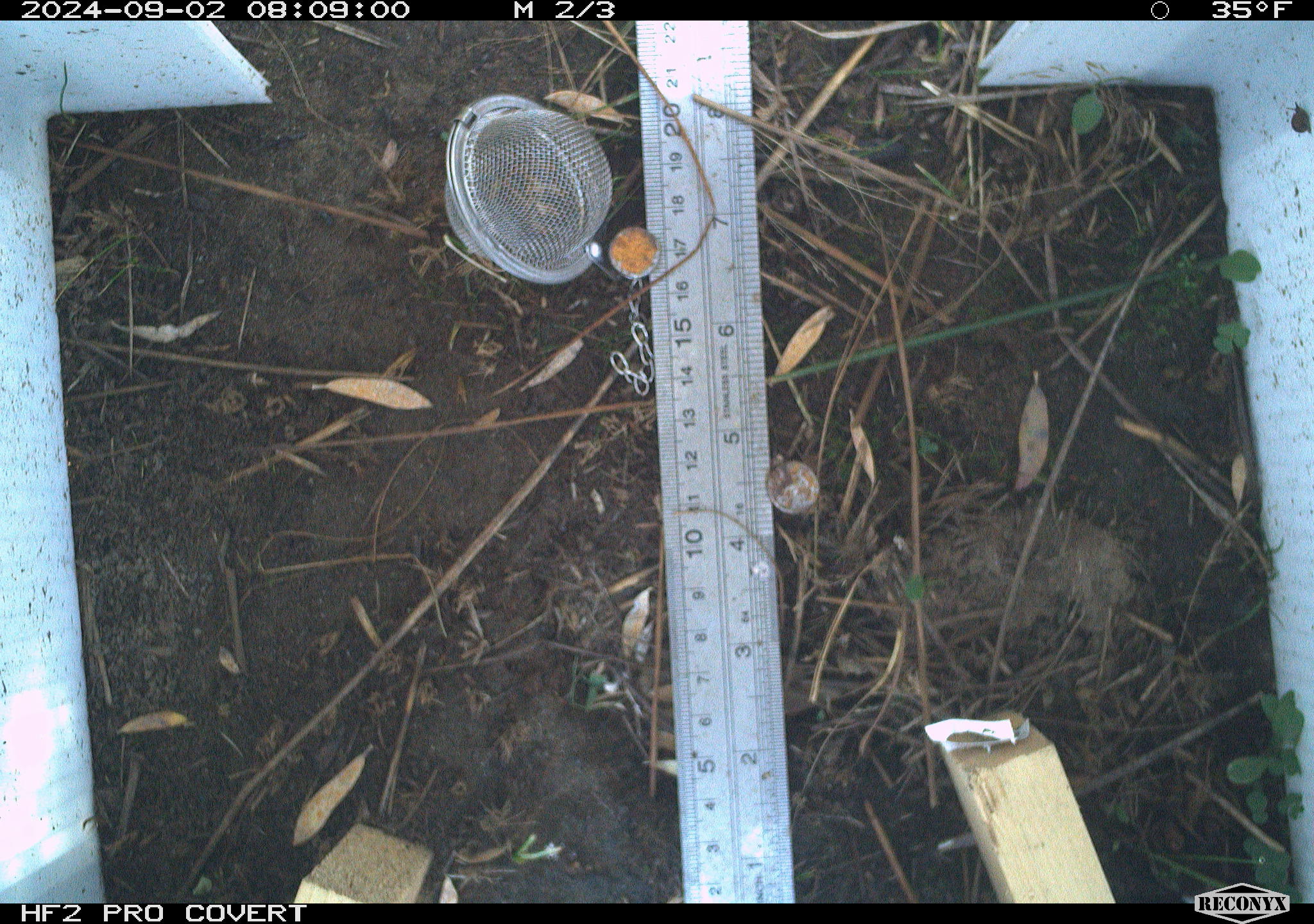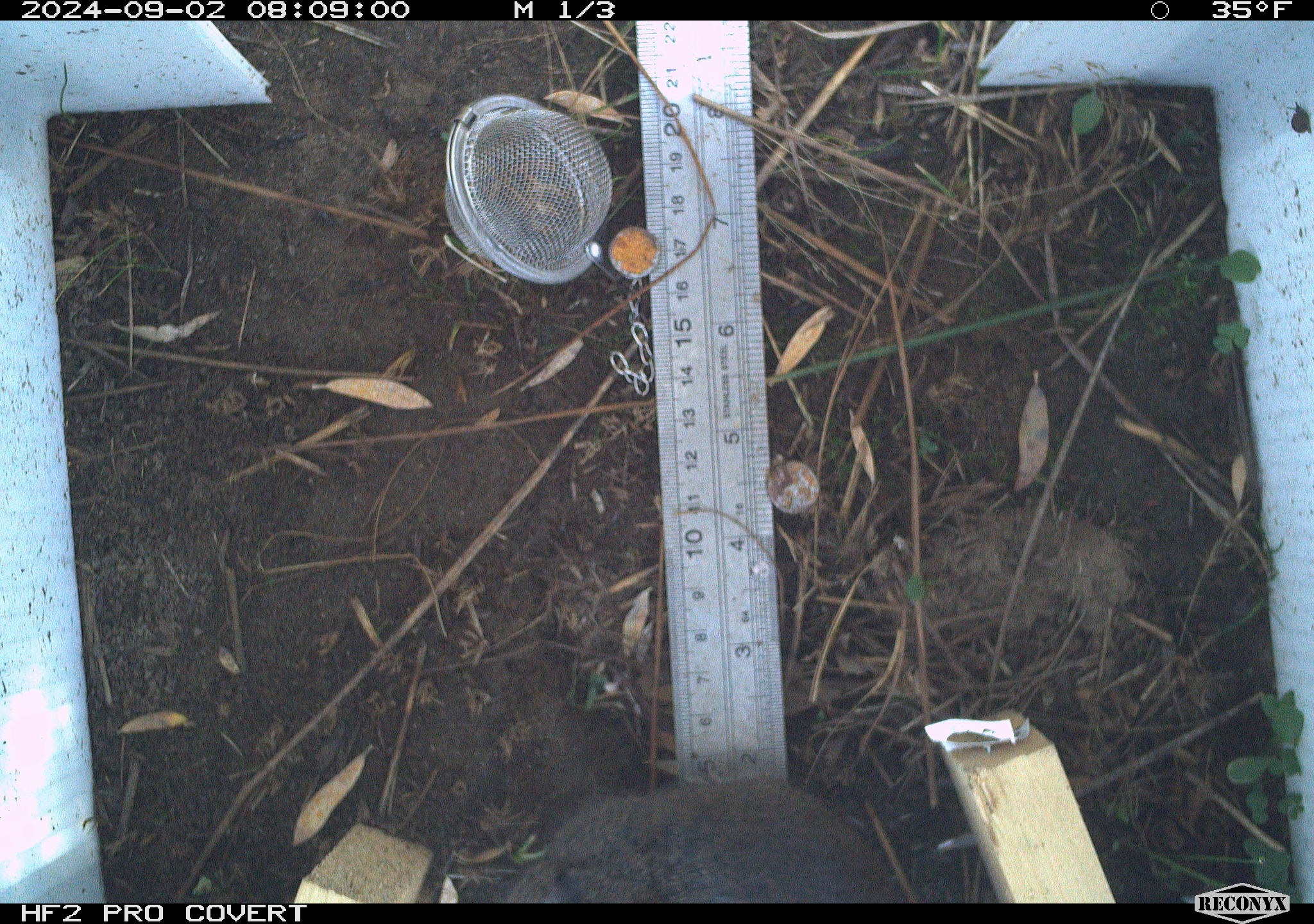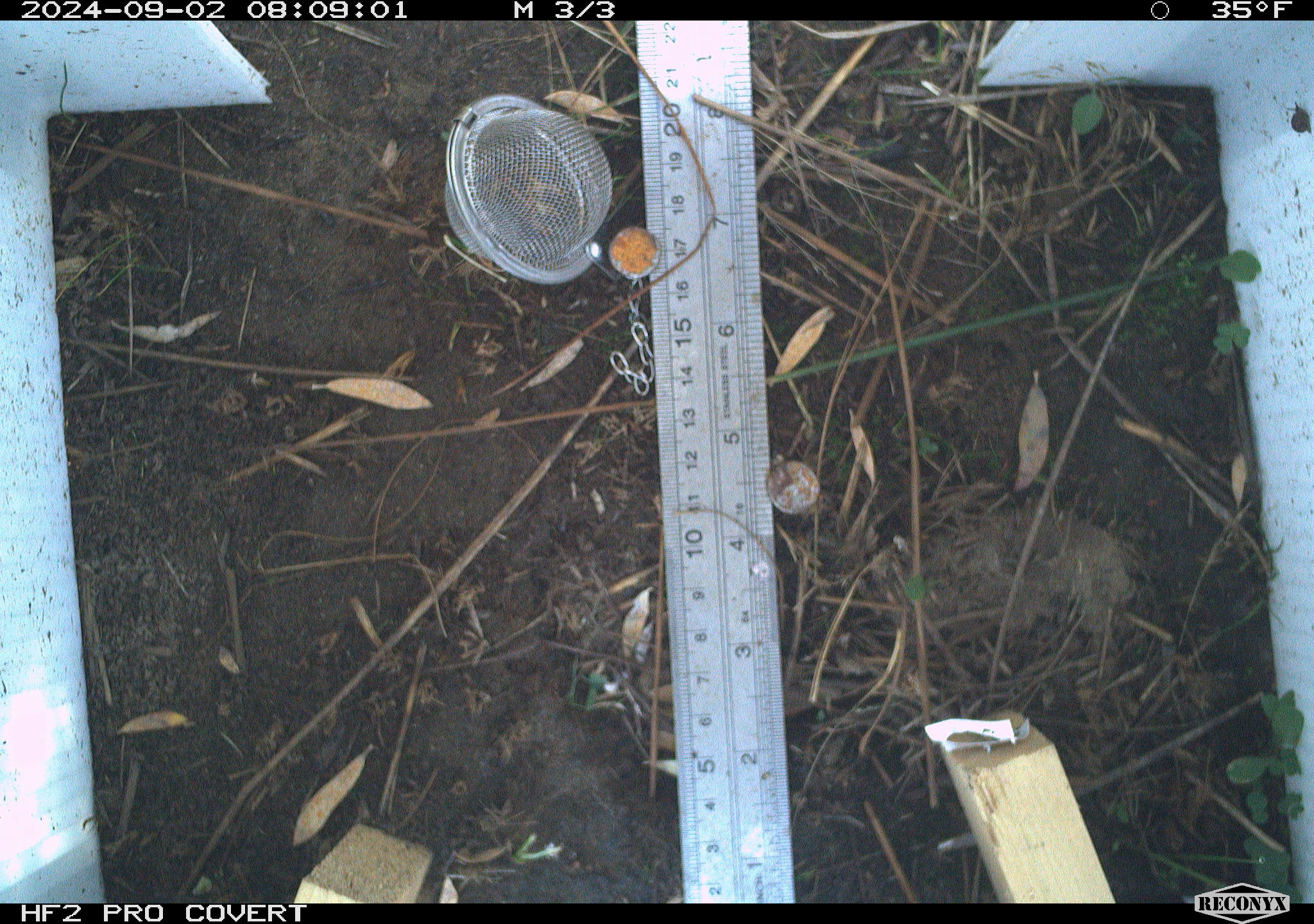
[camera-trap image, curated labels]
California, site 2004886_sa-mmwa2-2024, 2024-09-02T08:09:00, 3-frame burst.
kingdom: Animalia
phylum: Chordata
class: Mammalia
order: Rodentia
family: Cricetidae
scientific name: Arvicolinae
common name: voles, lemmings, and muskrats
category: arvicolinae subfamily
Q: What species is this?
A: Arvicolinae subfamily (voles, lemmings, and muskrats) (Arvicolinae).